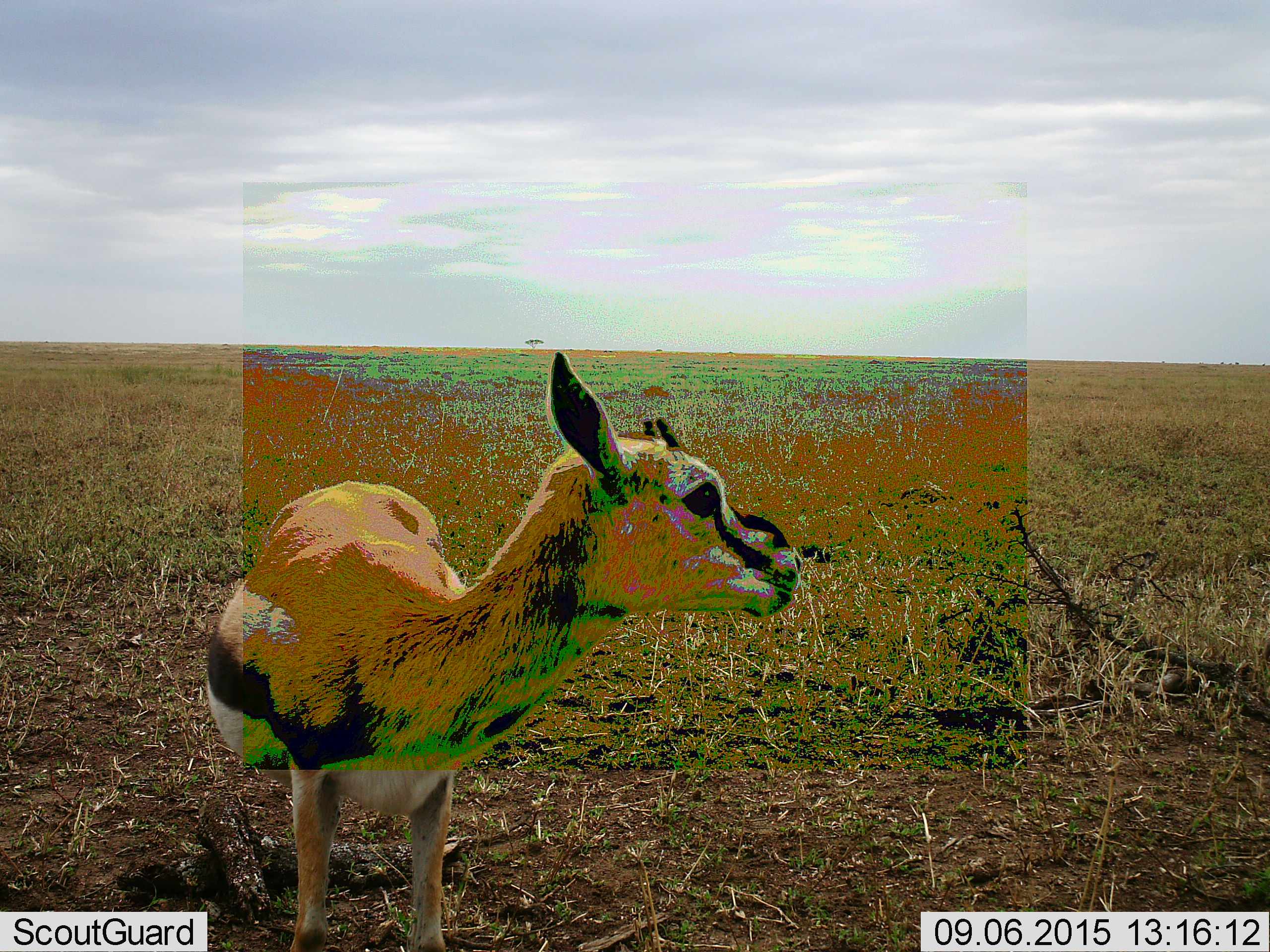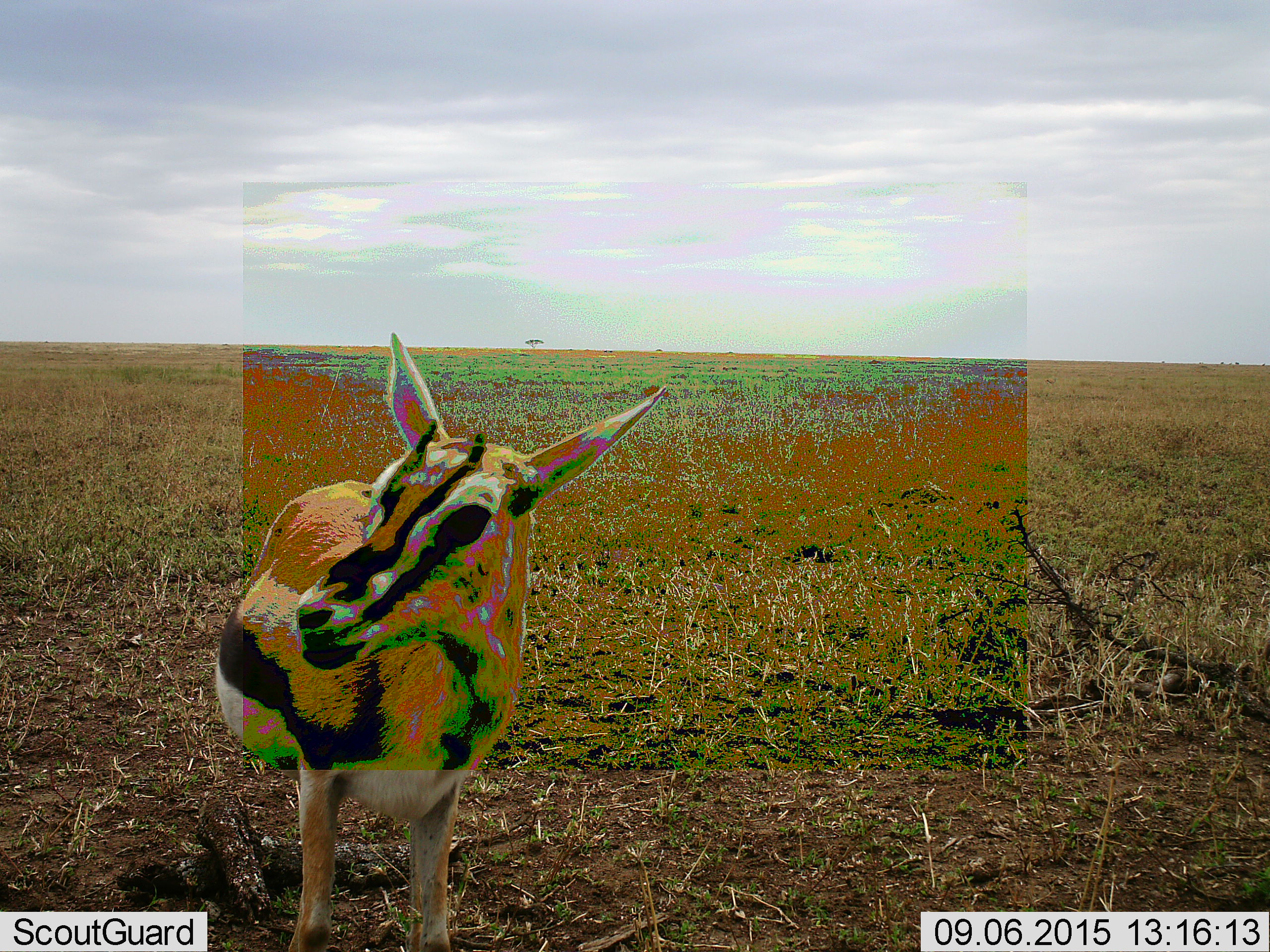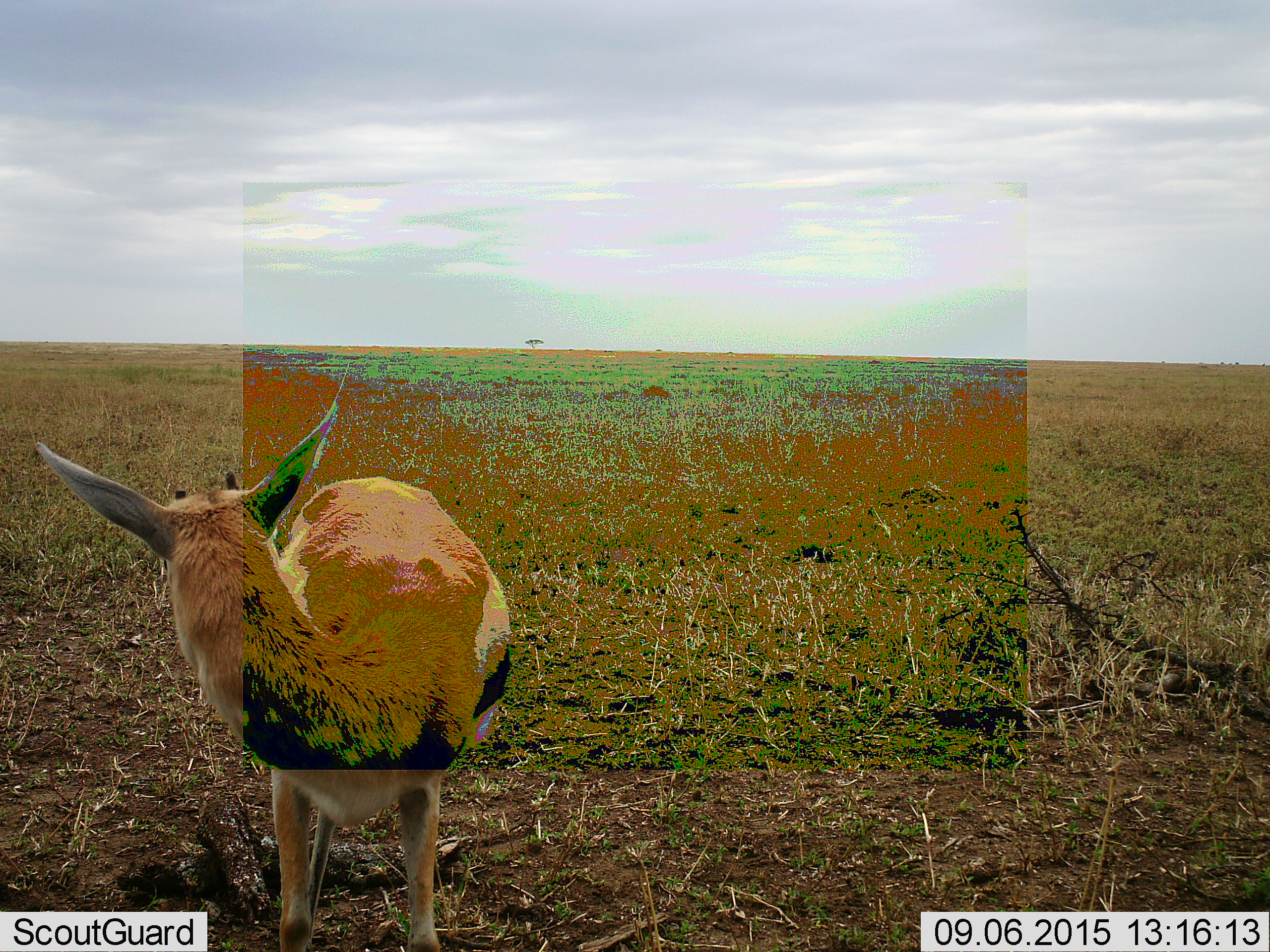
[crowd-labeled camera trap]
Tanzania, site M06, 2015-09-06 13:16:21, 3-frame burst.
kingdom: Animalia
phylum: Chordata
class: Mammalia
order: Artiodactyla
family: Bovidae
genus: Eudorcas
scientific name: Eudorcas thomsonii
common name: thomson's gazelle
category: gazellethomsons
Gazellethomsons (thomson's gazelle) (Eudorcas thomsonii), count 1. Behavior (volunteer vote fractions): standing 100%, resting 0%, moving 0%, interacting 0%. Young present (vote fraction): 44%. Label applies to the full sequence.